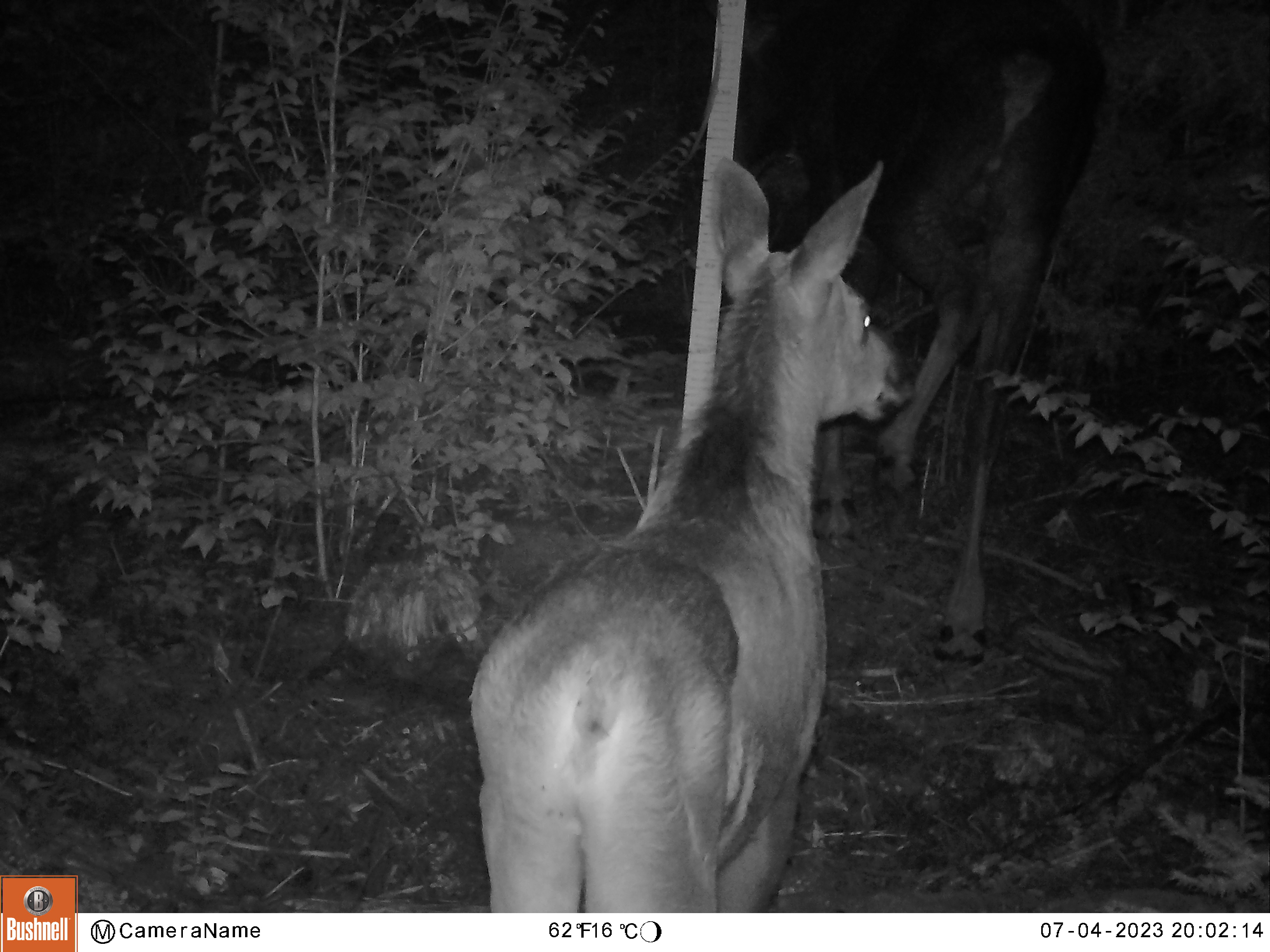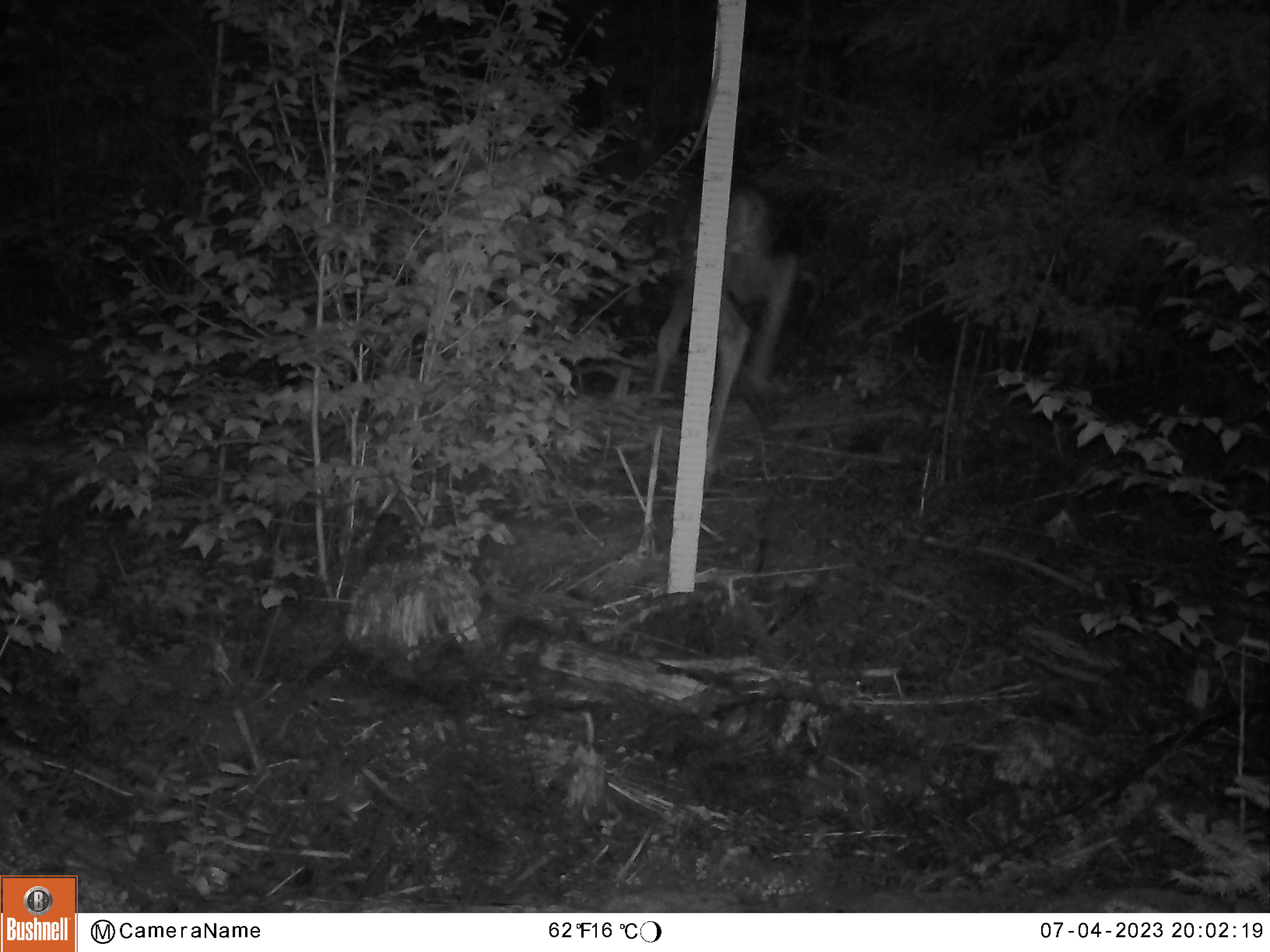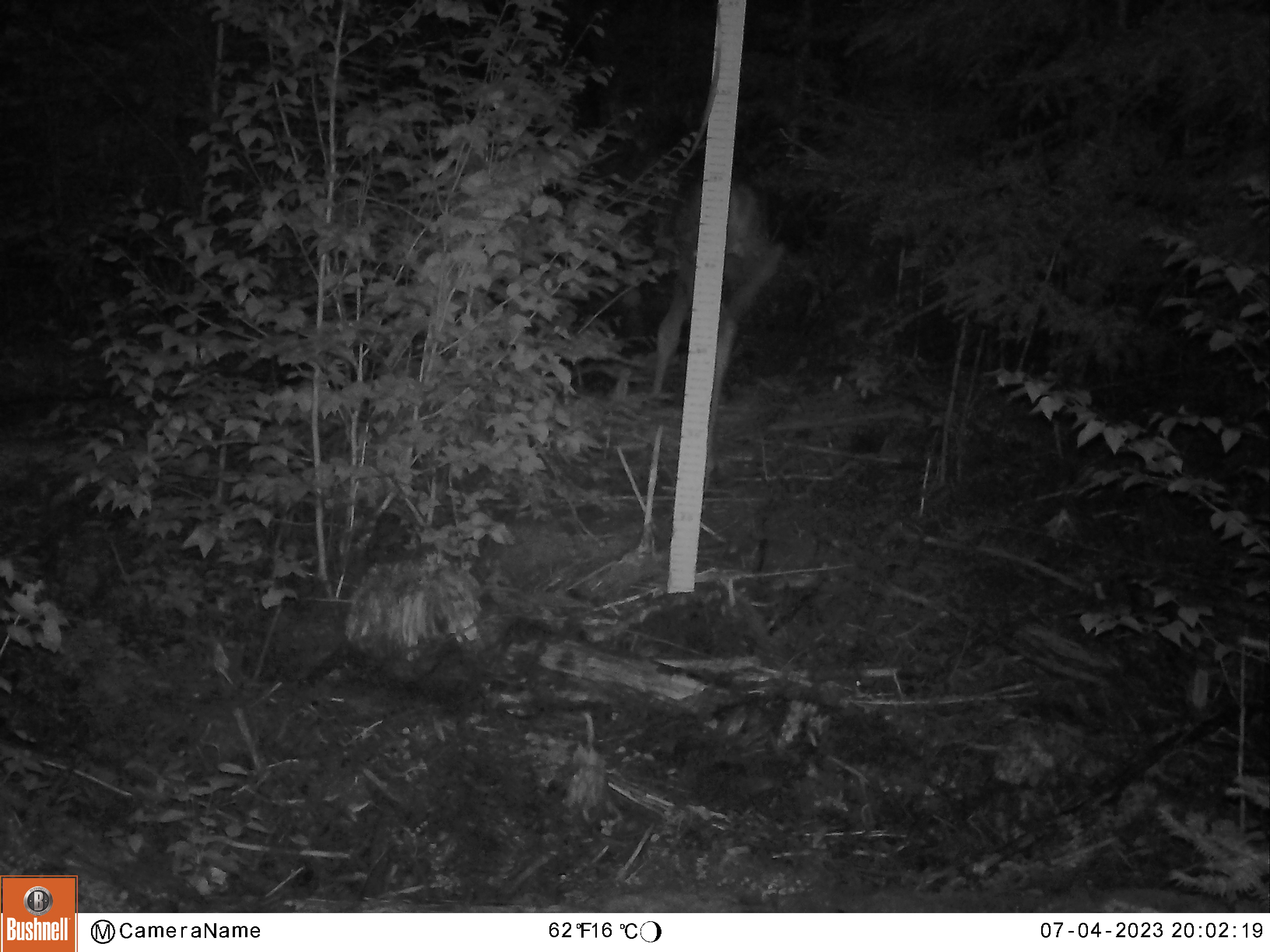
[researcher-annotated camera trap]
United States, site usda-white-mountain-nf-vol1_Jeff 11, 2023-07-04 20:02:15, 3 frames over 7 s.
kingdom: Animalia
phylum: Chordata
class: Mammalia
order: Artiodactyla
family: Cervidae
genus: Alces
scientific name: Alces alces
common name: moose